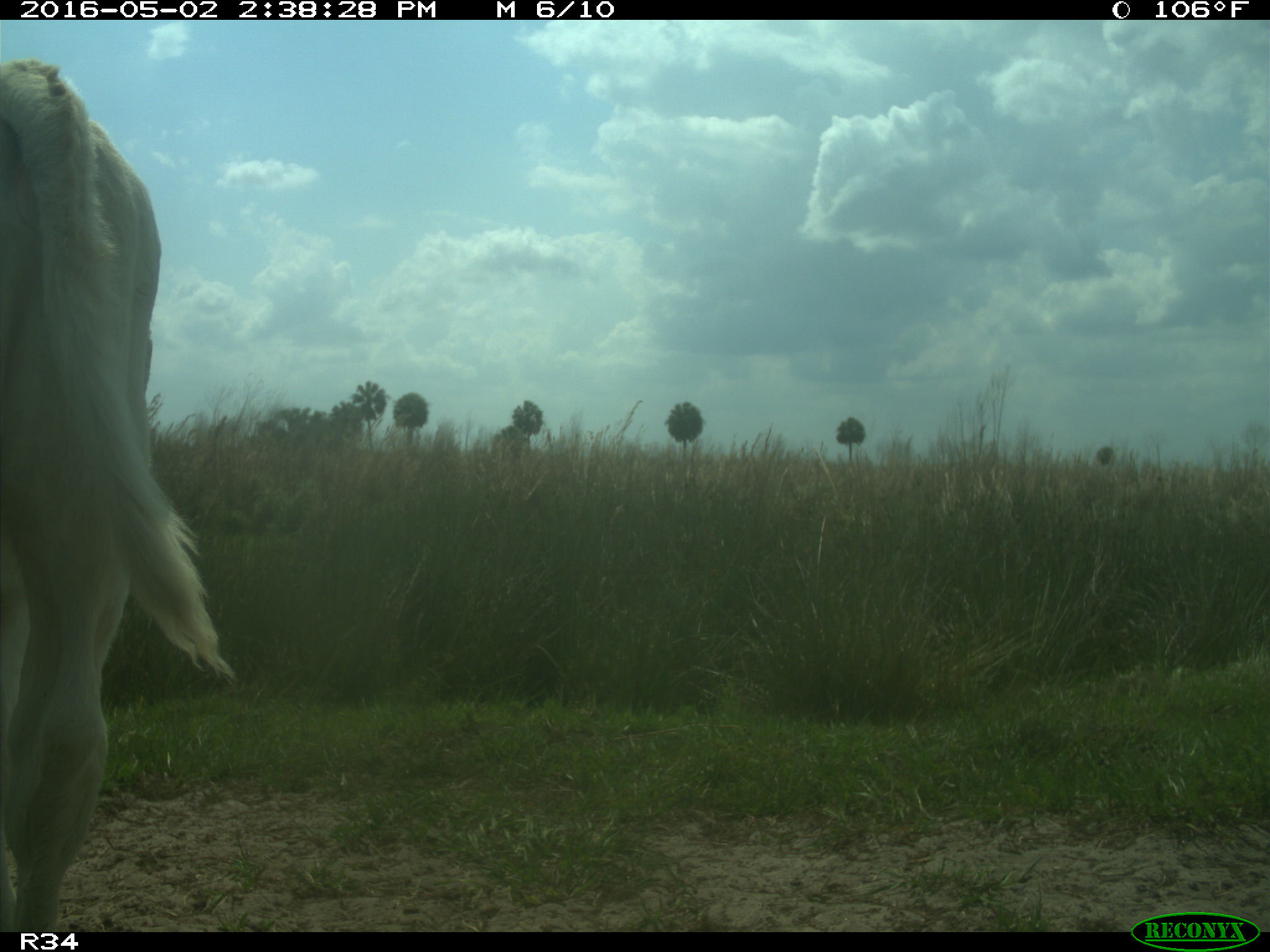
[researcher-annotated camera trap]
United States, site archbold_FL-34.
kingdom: Animalia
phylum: Chordata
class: Mammalia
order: Artiodactyla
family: Bovidae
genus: Bos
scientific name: Bos taurus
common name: domestic cow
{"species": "Bos taurus (domestic cow)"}